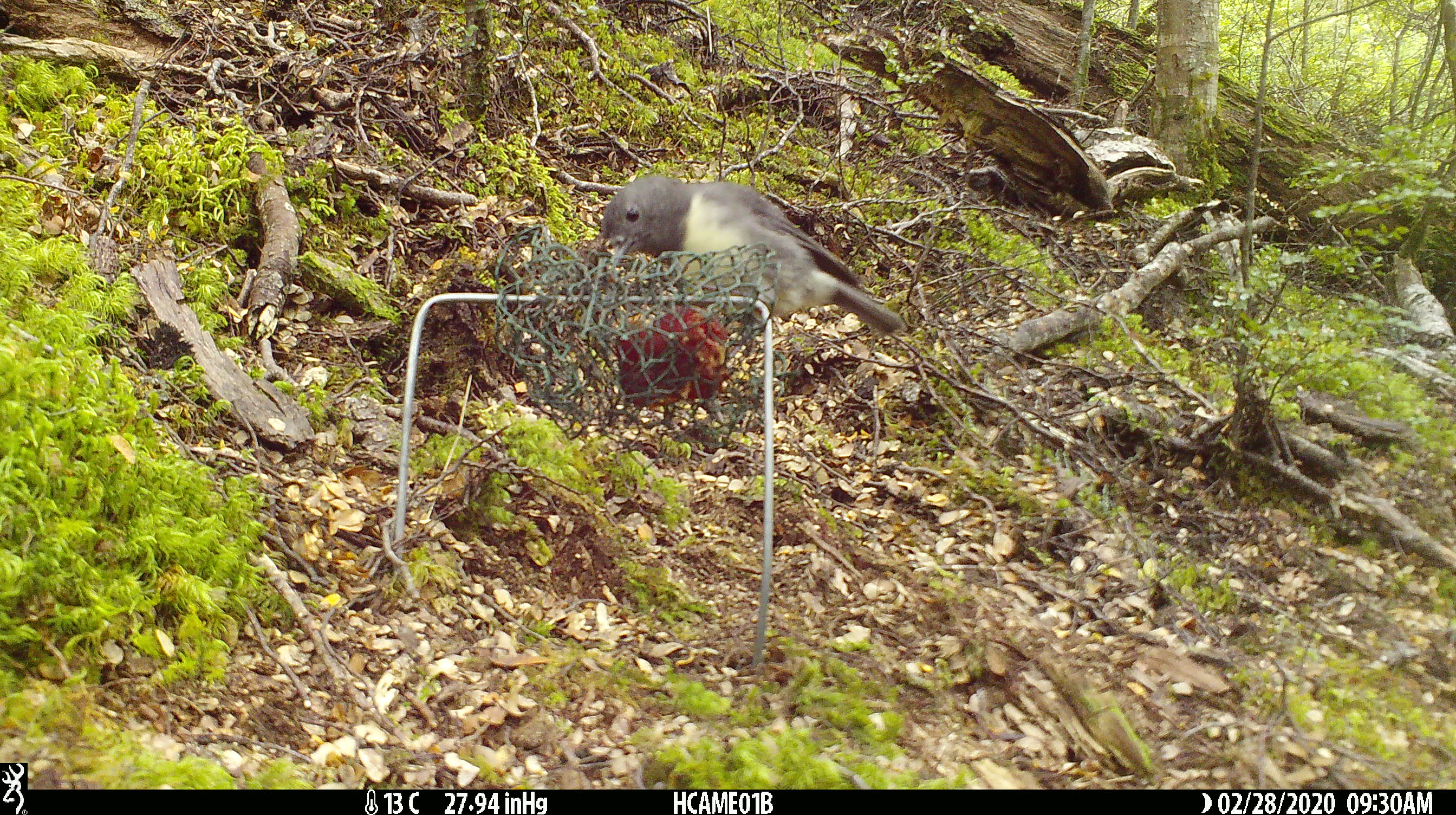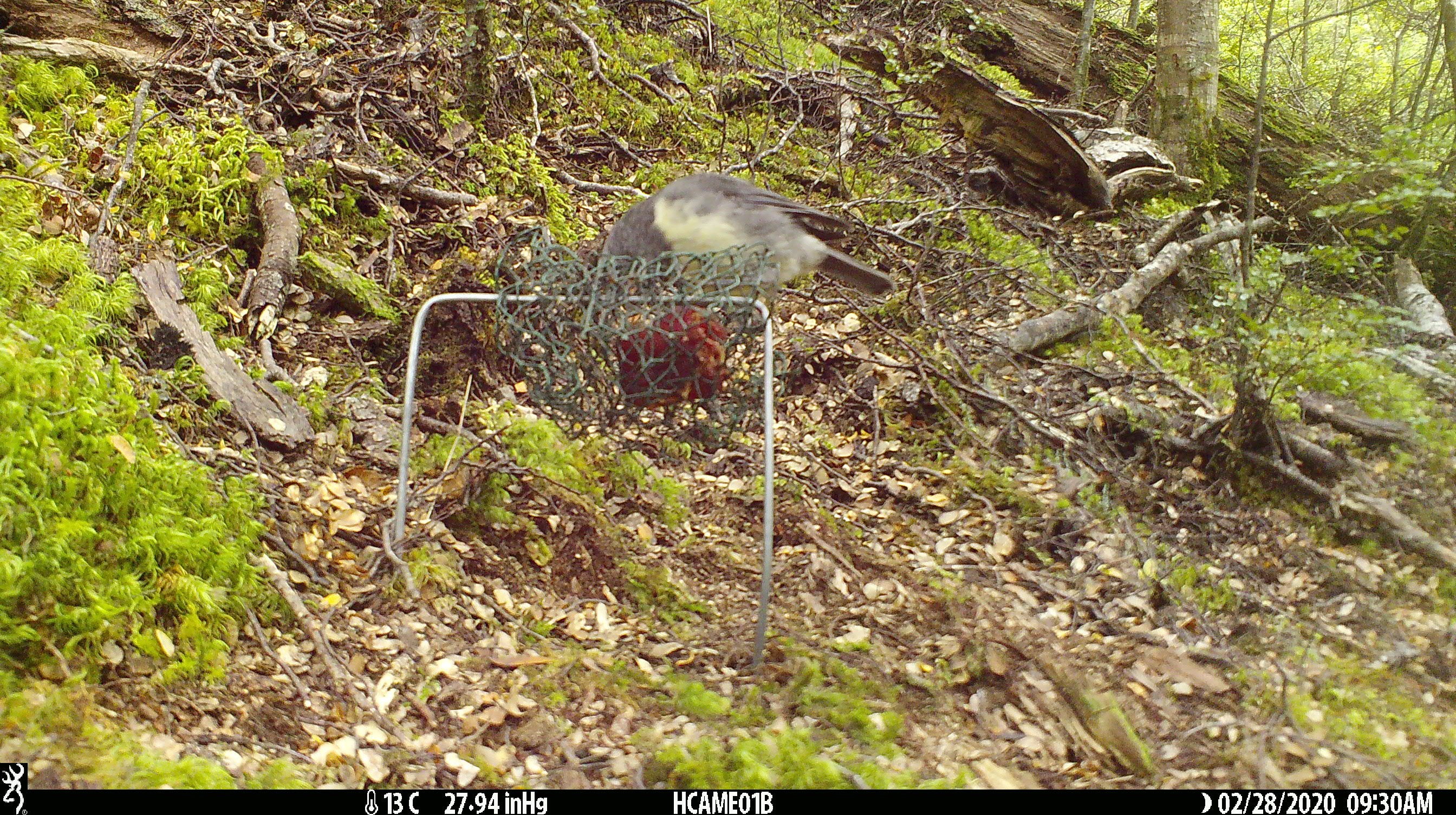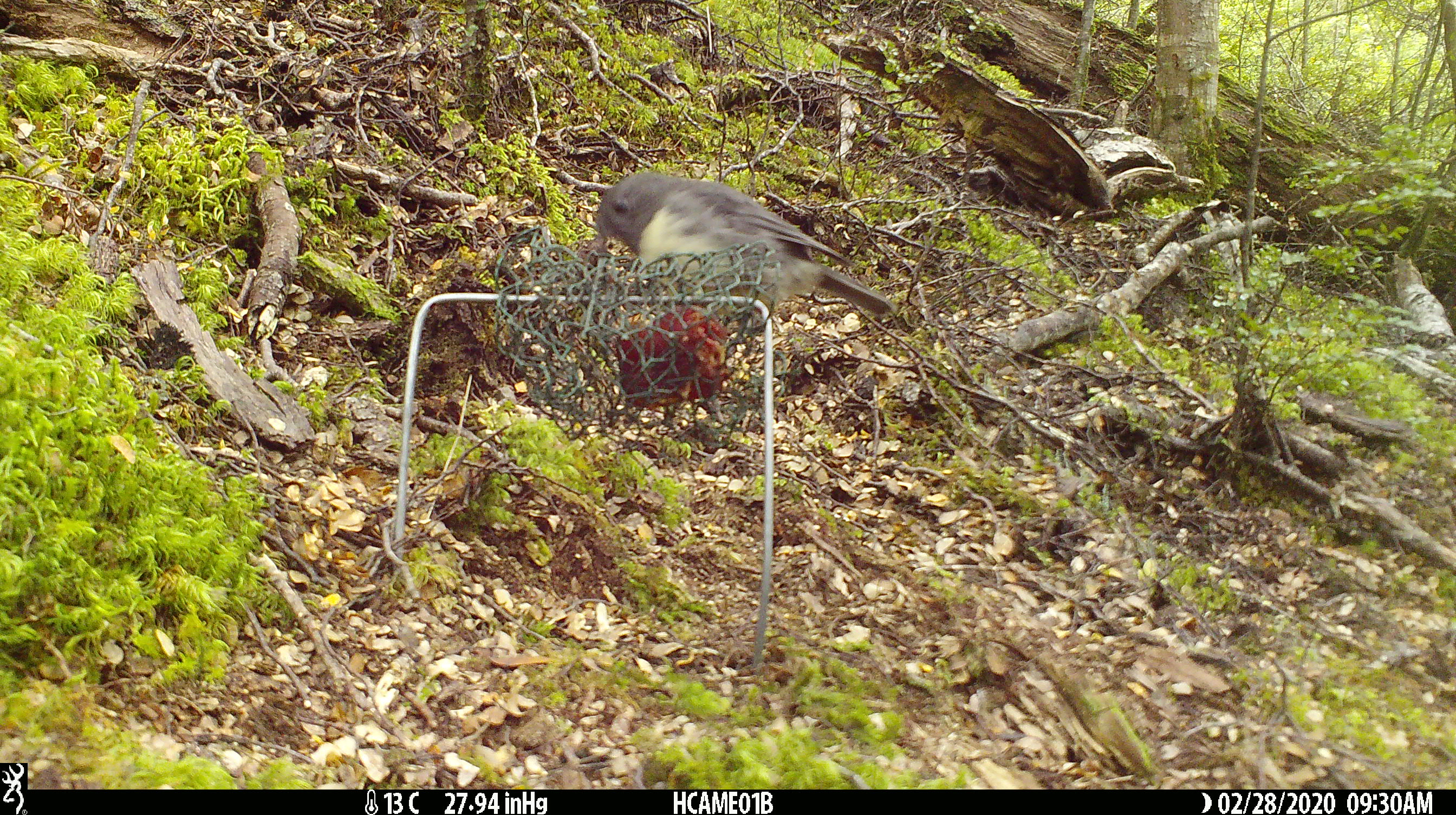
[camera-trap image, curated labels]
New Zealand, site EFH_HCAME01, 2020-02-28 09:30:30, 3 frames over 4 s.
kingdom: Animalia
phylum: Chordata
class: Aves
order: Passeriformes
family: Petroicidae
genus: Petroica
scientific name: Petroica australis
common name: new zealand robin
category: robin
Robin (new zealand robin) (Petroica australis).